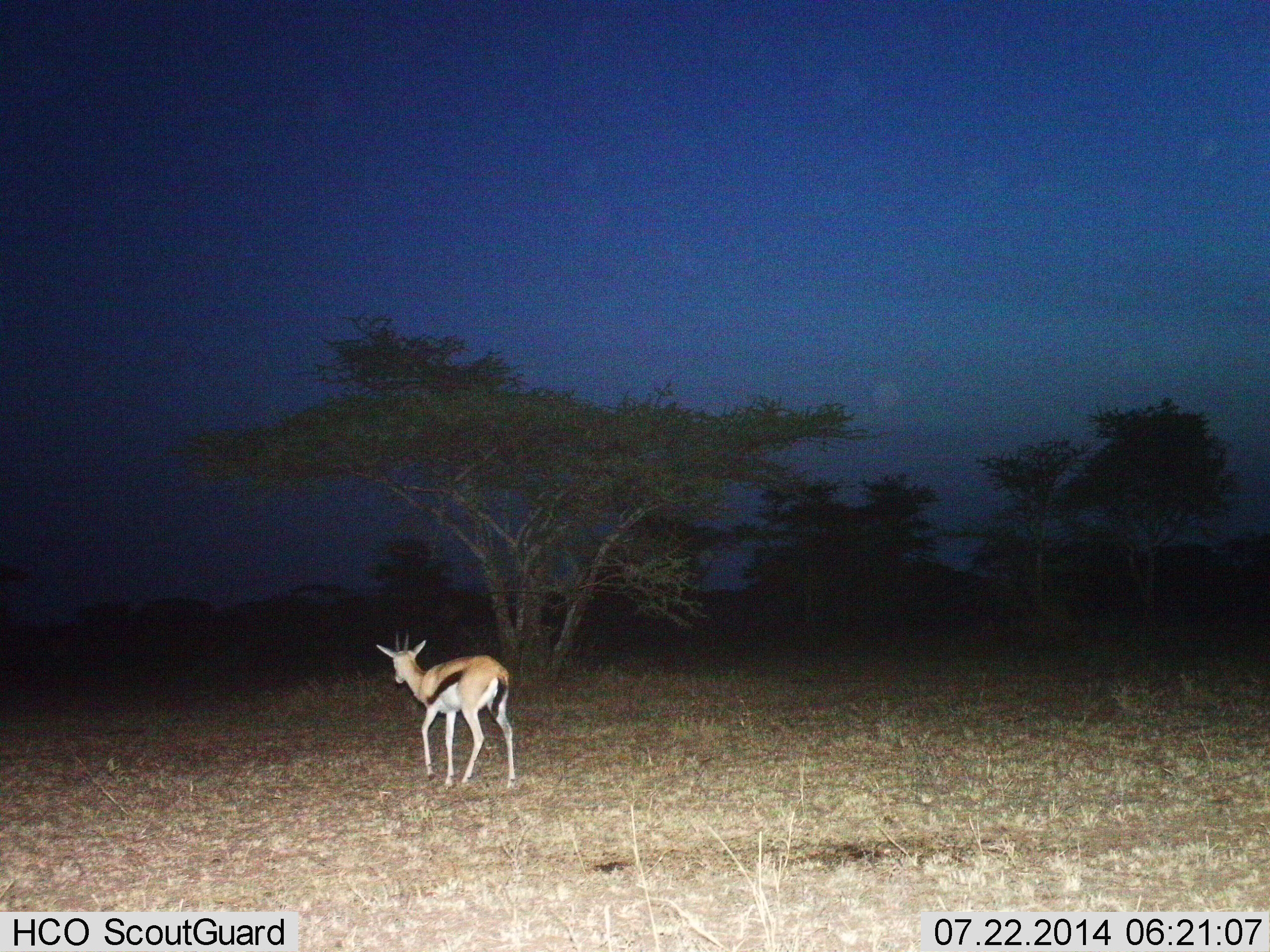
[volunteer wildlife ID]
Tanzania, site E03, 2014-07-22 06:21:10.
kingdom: Animalia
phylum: Chordata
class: Mammalia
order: Artiodactyla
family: Bovidae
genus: Eudorcas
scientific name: Eudorcas thomsonii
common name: thomson's gazelle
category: gazellethomsons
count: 1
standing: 30%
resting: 0%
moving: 70%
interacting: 0%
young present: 0%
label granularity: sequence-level